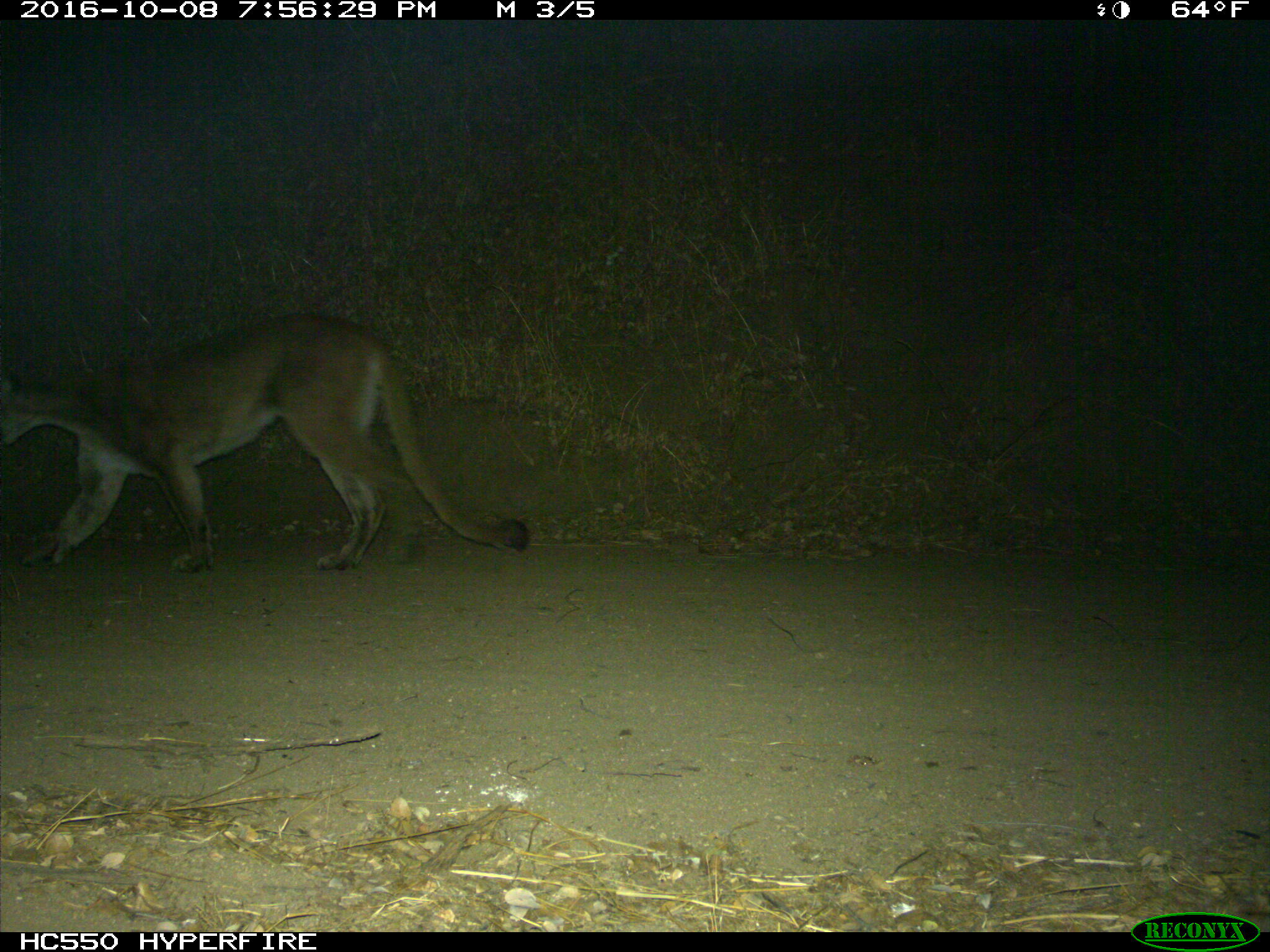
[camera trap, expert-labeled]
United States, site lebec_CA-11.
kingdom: Animalia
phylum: Chordata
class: Mammalia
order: Carnivora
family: Felidae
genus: Puma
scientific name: Puma concolor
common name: mountain lion